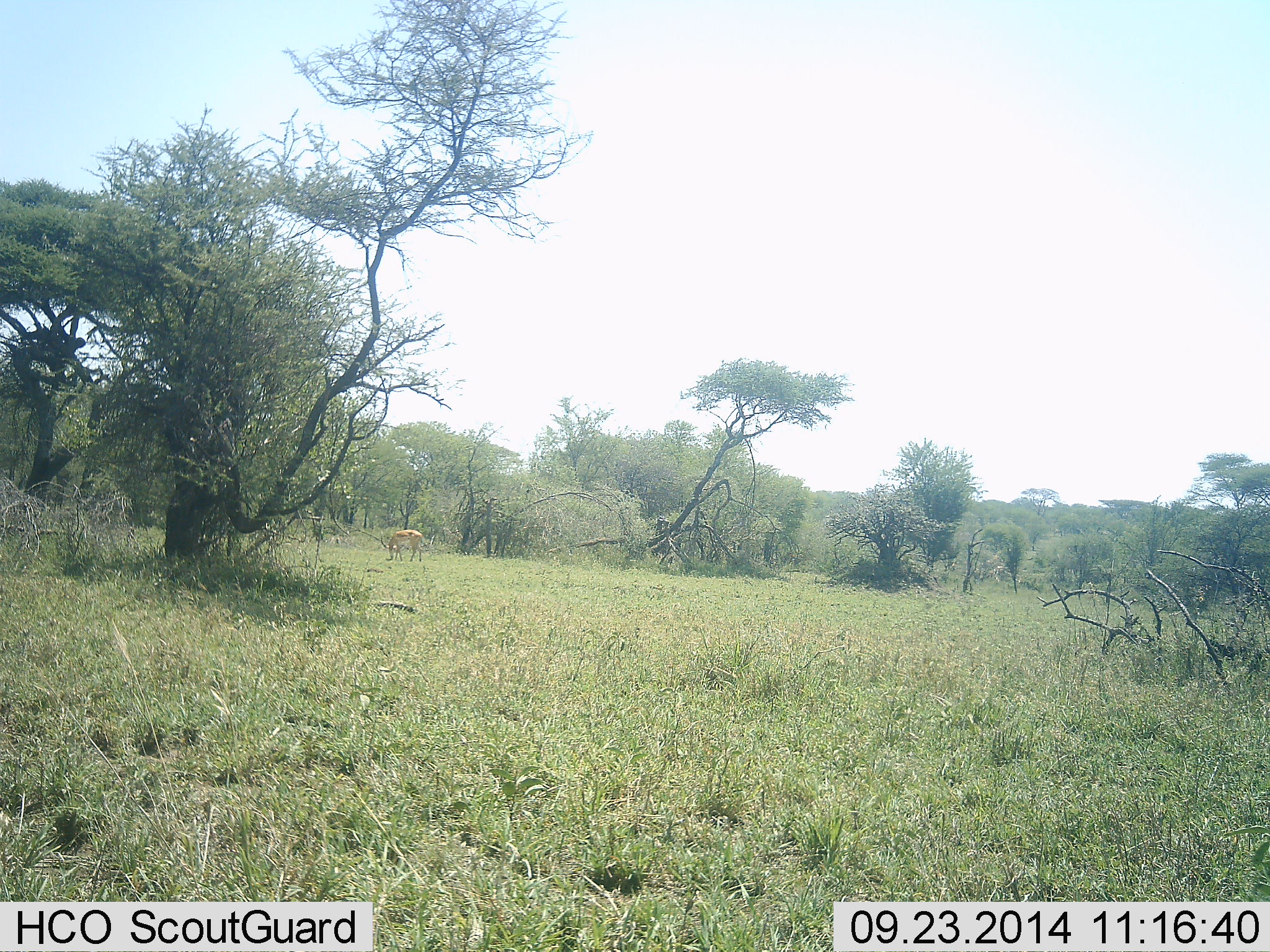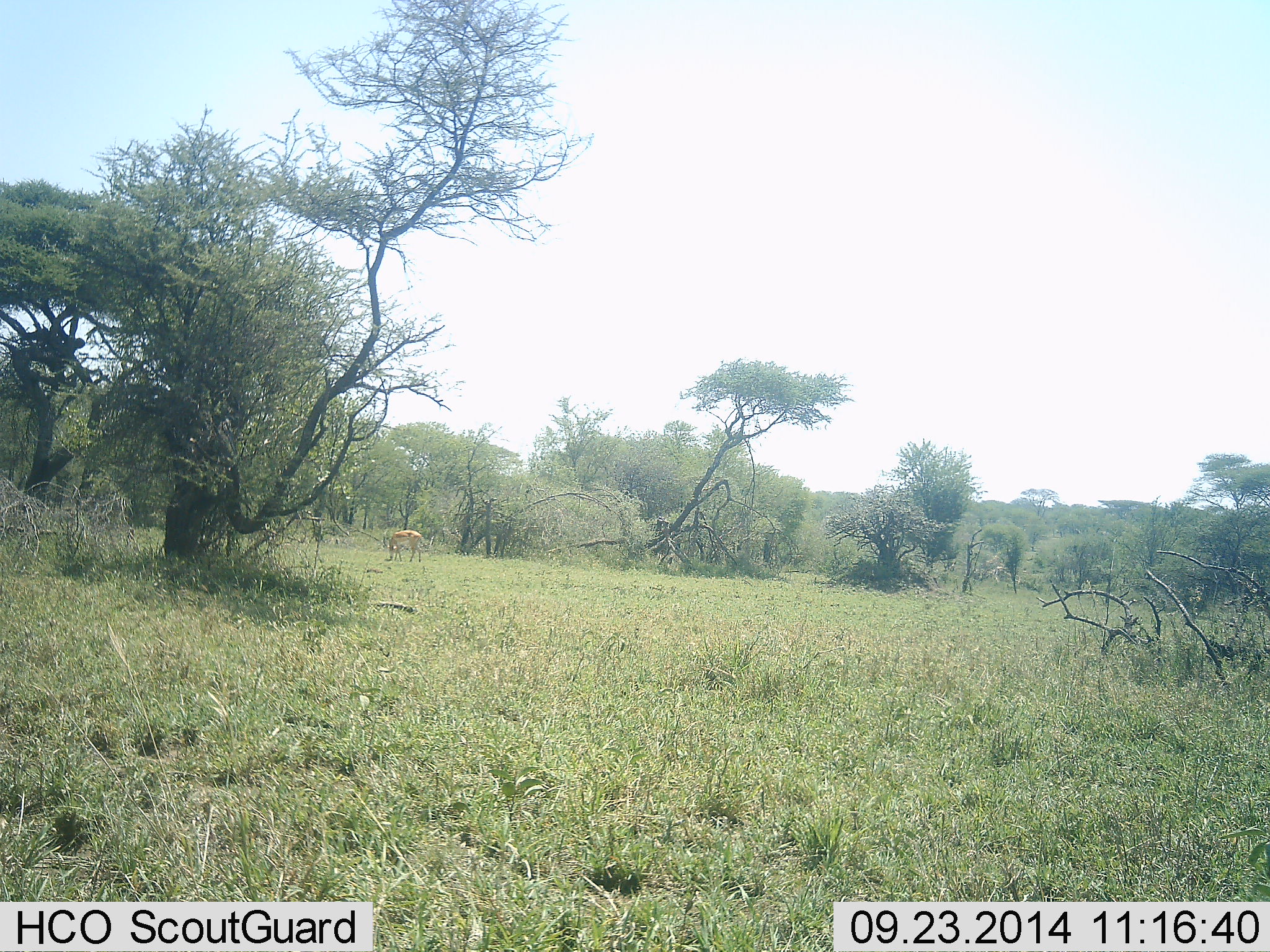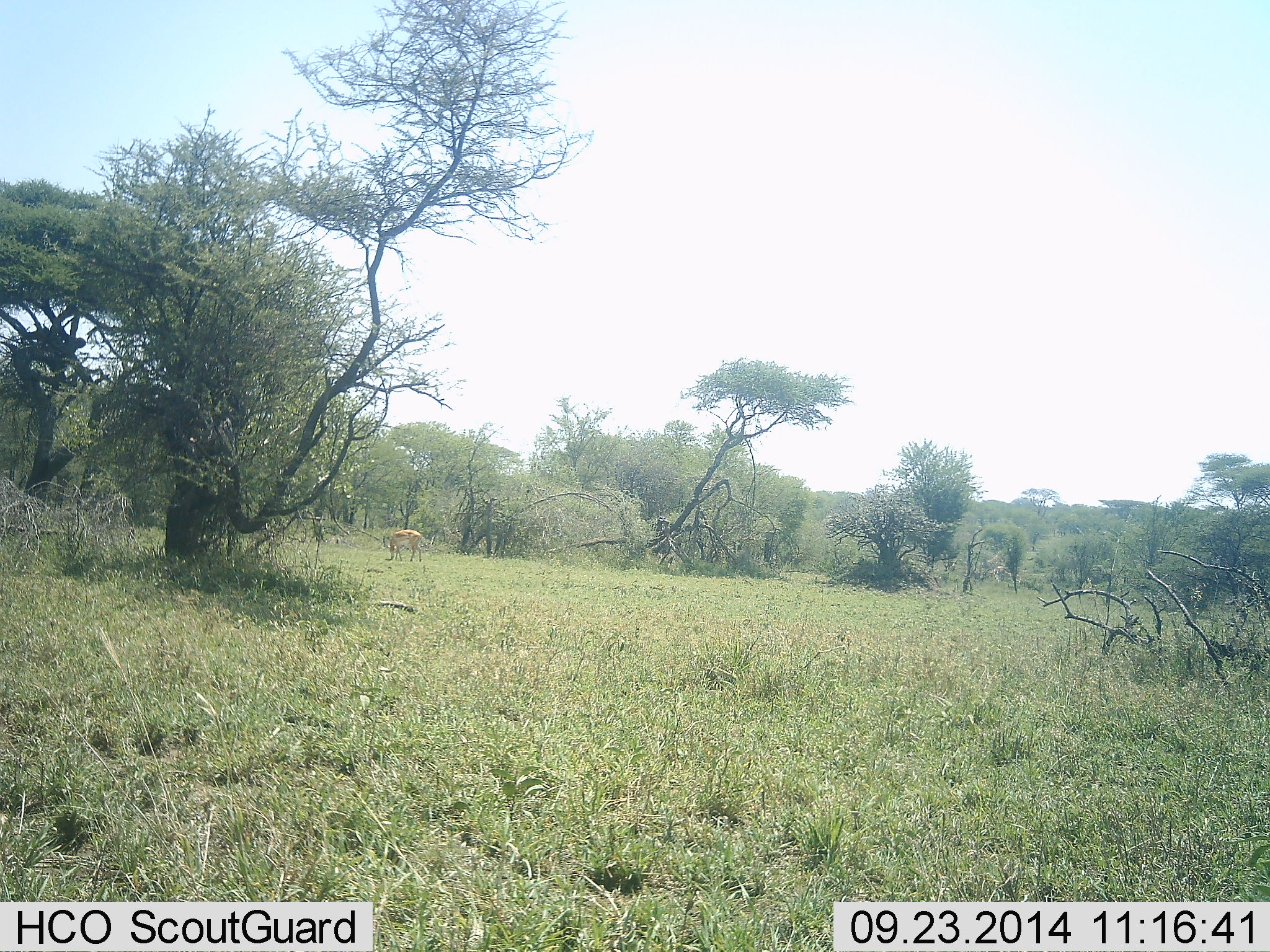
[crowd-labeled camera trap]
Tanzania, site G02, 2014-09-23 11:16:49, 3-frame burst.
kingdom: Animalia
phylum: Chordata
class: Mammalia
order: Artiodactyla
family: Bovidae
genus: Aepyceros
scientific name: Aepyceros melampus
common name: impala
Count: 1.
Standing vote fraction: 67%.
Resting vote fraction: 0%.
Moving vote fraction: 11%.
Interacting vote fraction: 0%.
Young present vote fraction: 0%.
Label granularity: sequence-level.